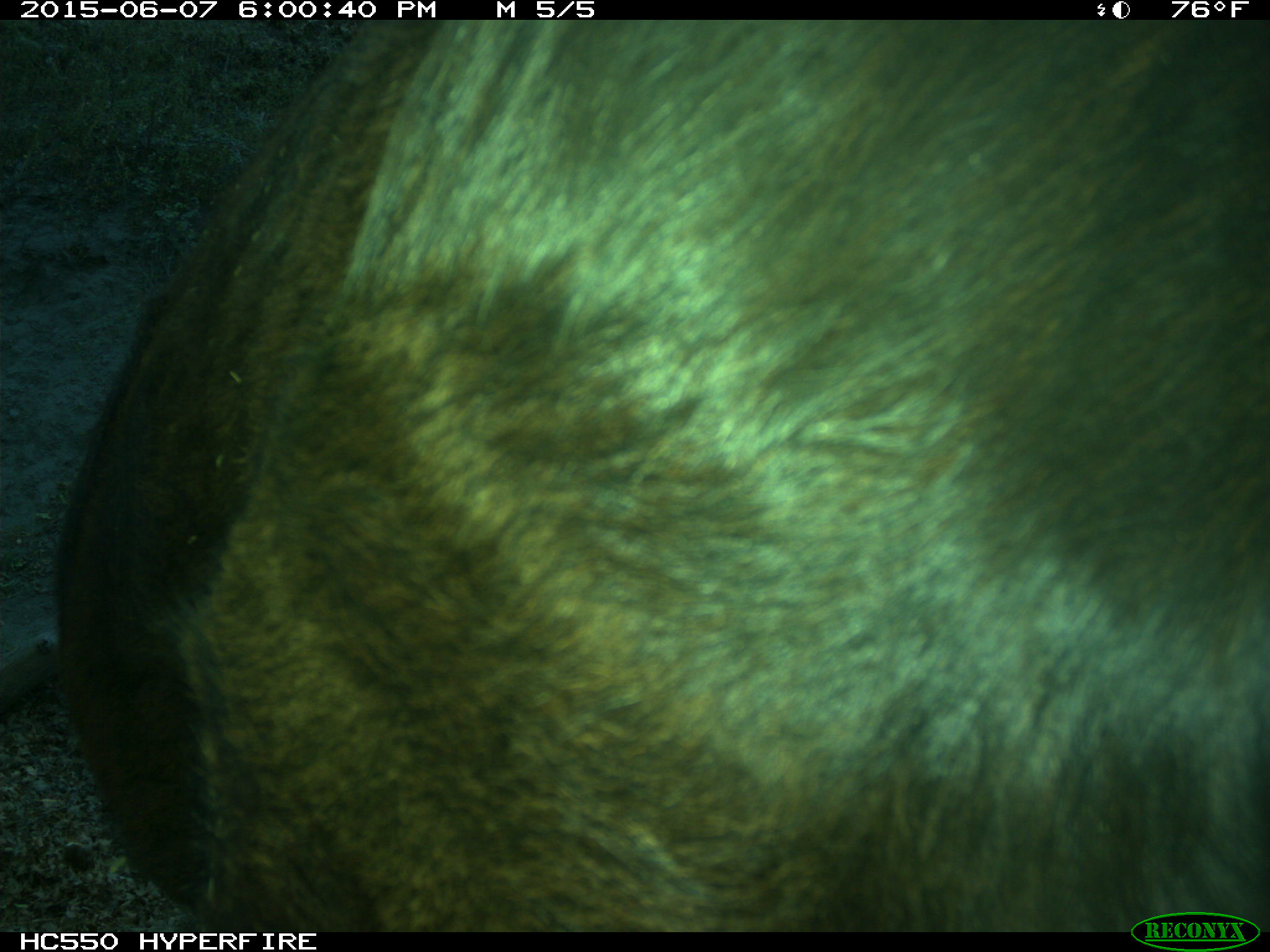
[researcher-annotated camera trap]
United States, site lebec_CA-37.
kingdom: Animalia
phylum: Chordata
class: Mammalia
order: Artiodactyla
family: Bovidae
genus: Bos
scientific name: Bos taurus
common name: domestic cow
Bos taurus (domestic cow).